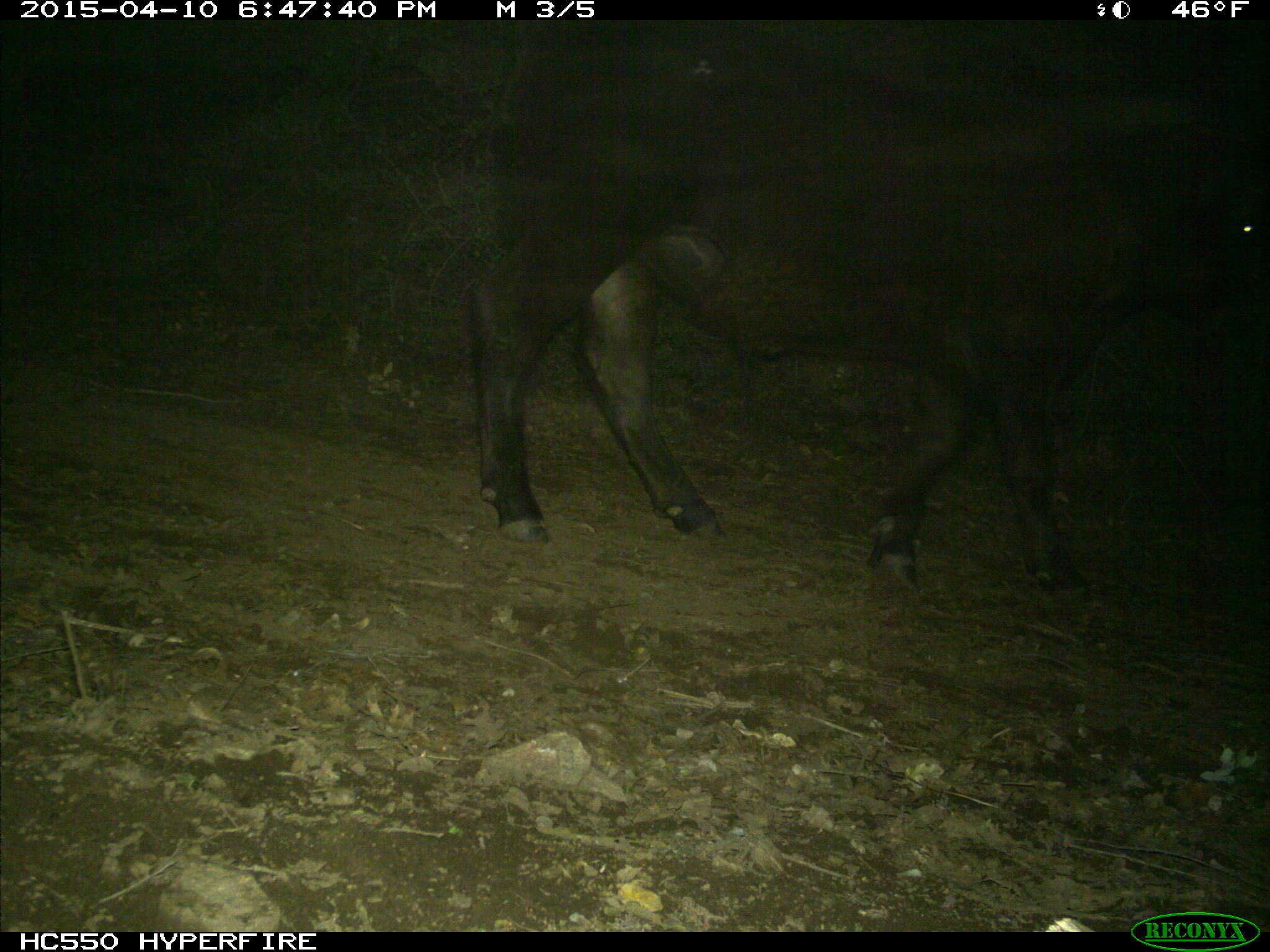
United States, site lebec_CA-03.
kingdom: Animalia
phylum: Chordata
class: Mammalia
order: Artiodactyla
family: Bovidae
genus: Bos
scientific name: Bos taurus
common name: domestic cow